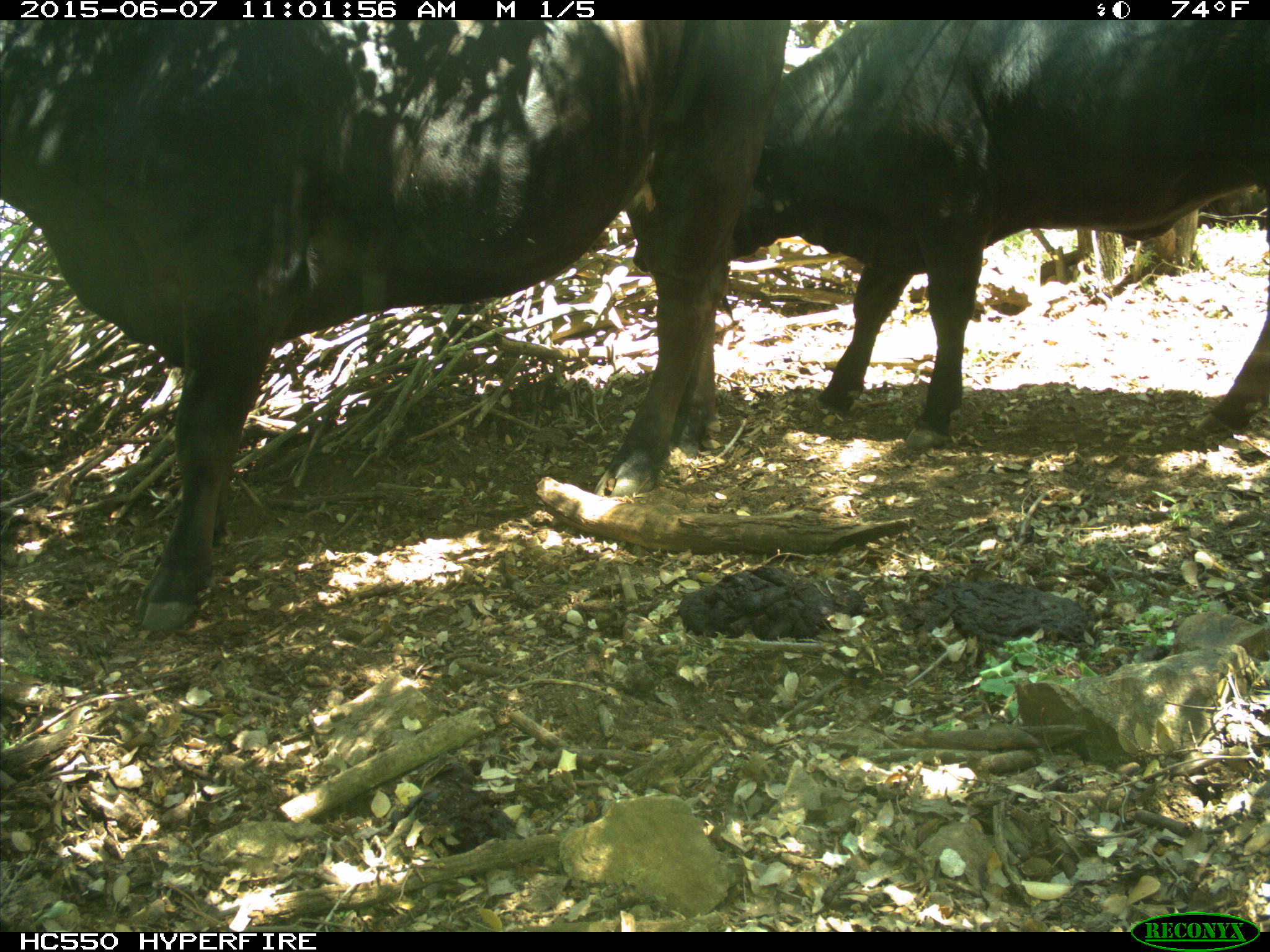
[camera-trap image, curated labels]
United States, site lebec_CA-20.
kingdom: Animalia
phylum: Chordata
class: Mammalia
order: Artiodactyla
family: Bovidae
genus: Bos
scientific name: Bos taurus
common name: domestic cow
Bos taurus (domestic cow).